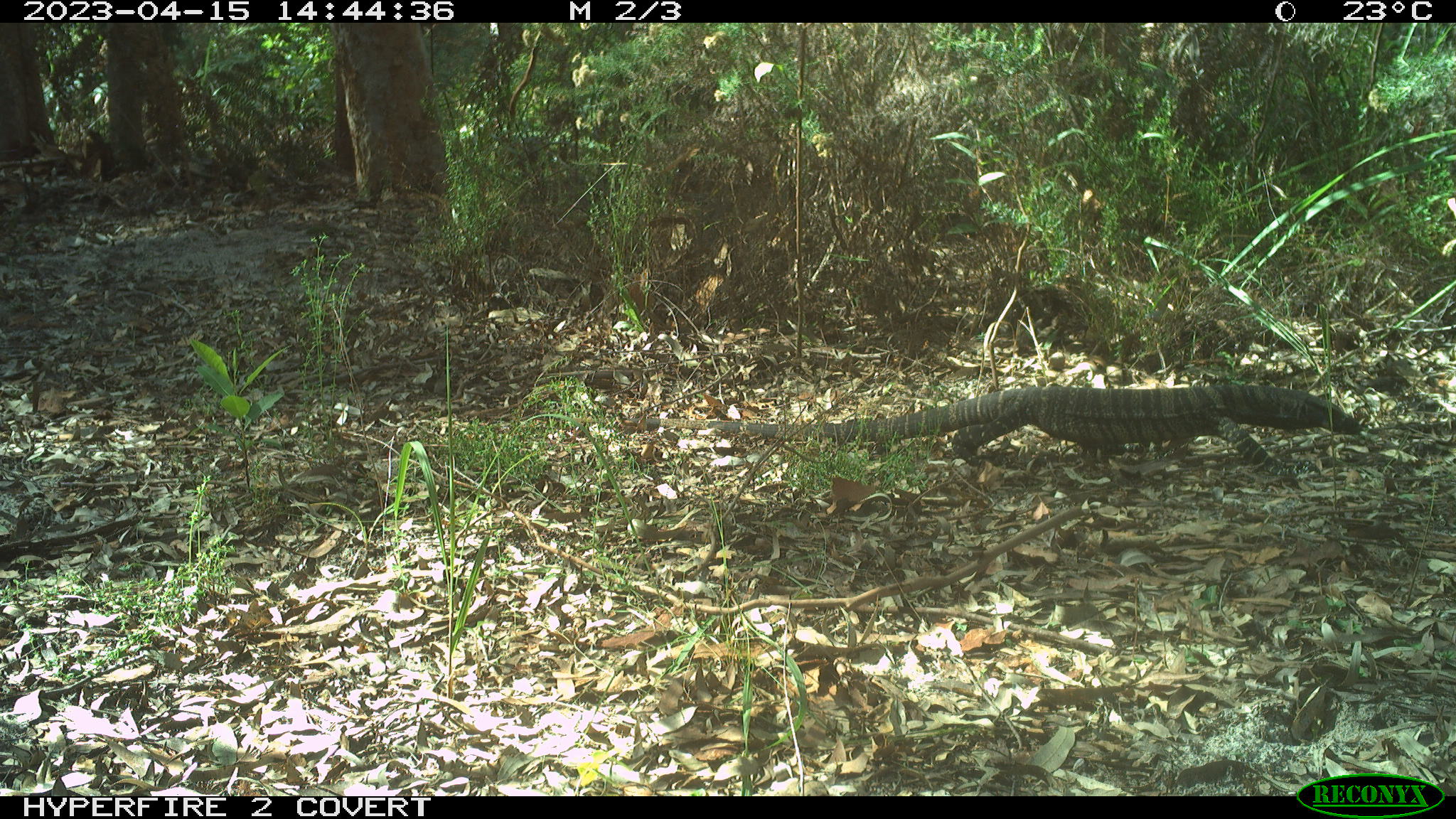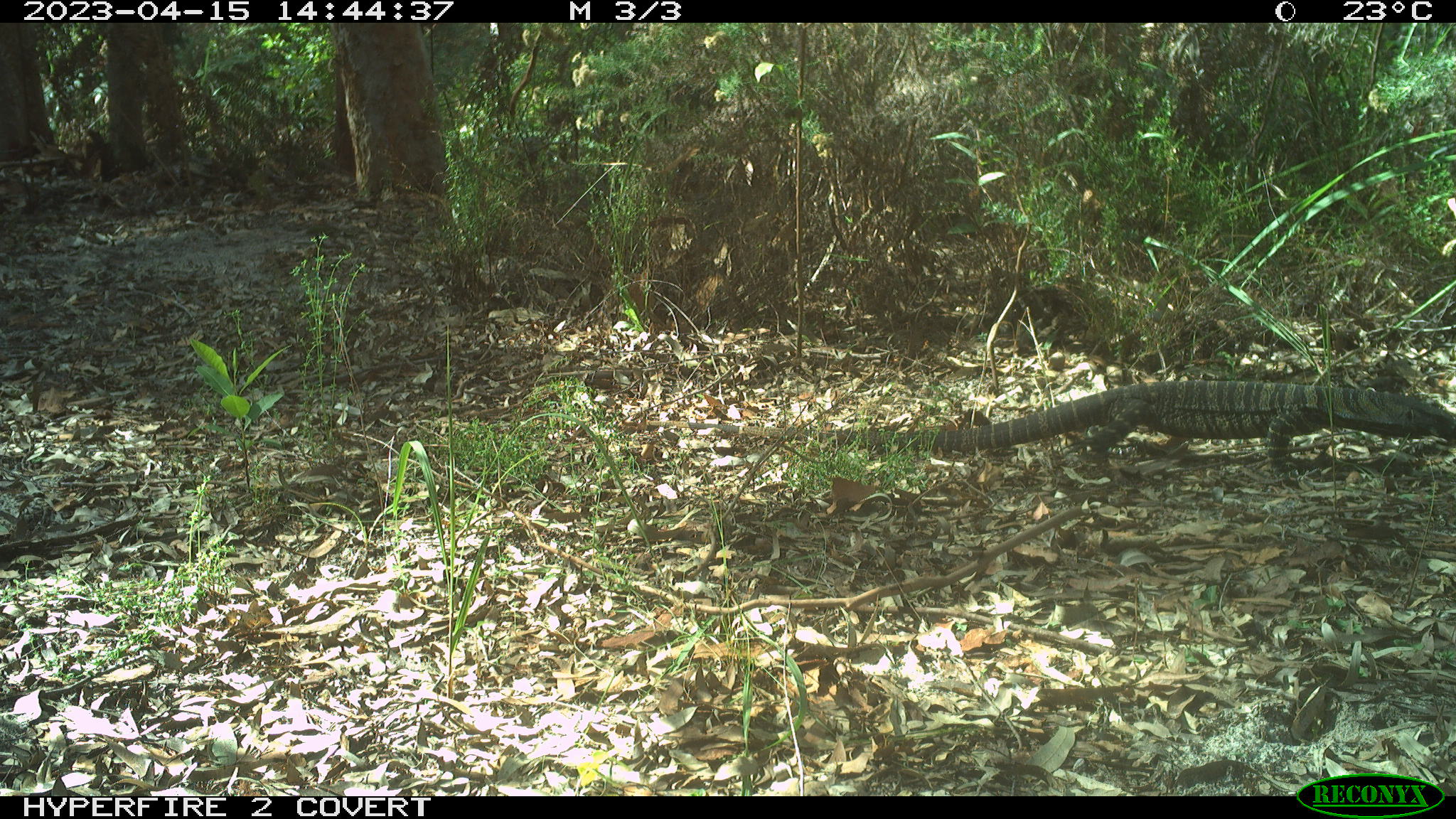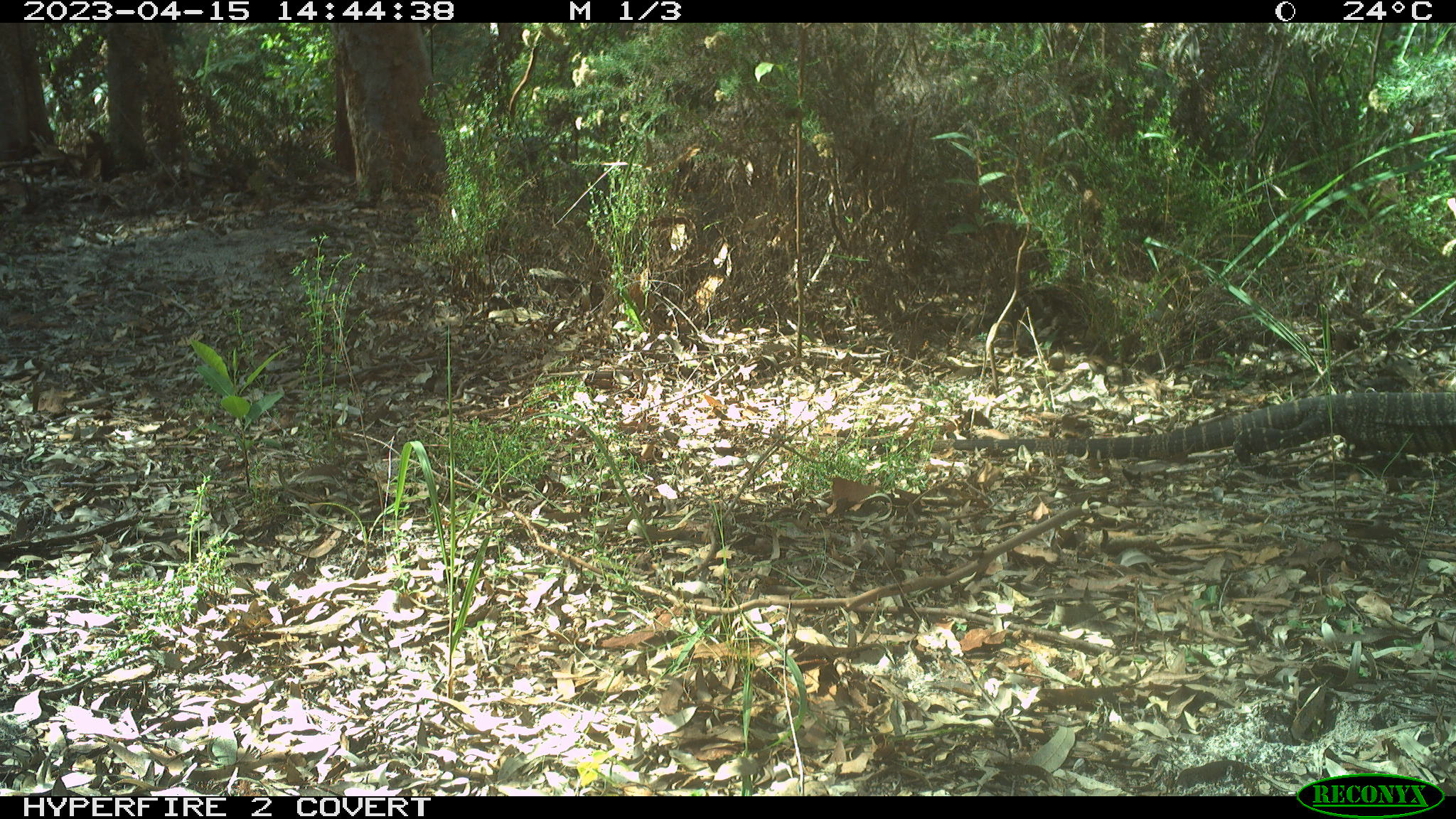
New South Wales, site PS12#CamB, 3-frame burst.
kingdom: Animalia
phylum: Chordata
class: Reptilia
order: Squamata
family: Varanidae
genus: Varanus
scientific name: Varanus varius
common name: lace monitor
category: goanna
Goanna (lace monitor) (Varanus varius).